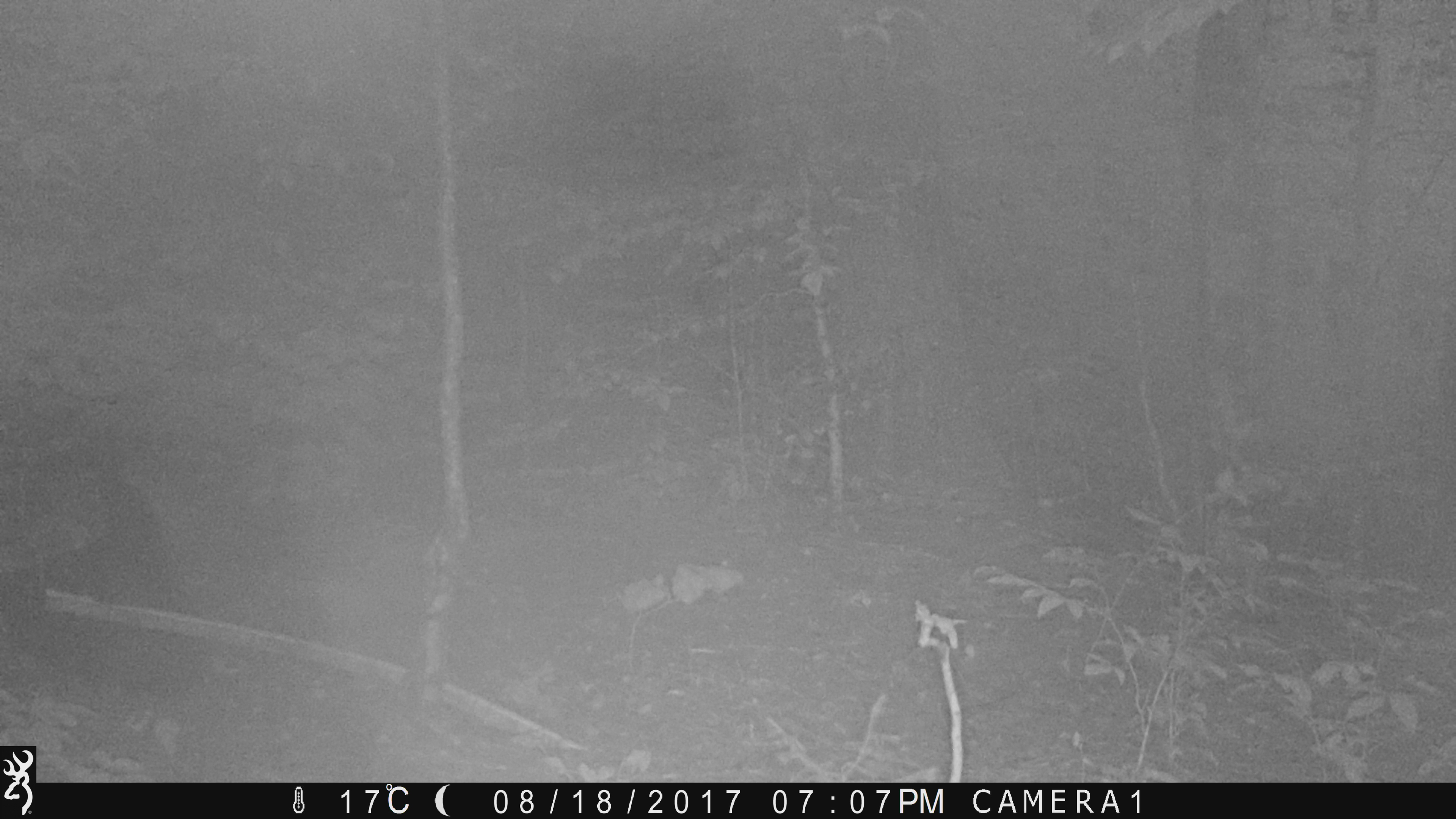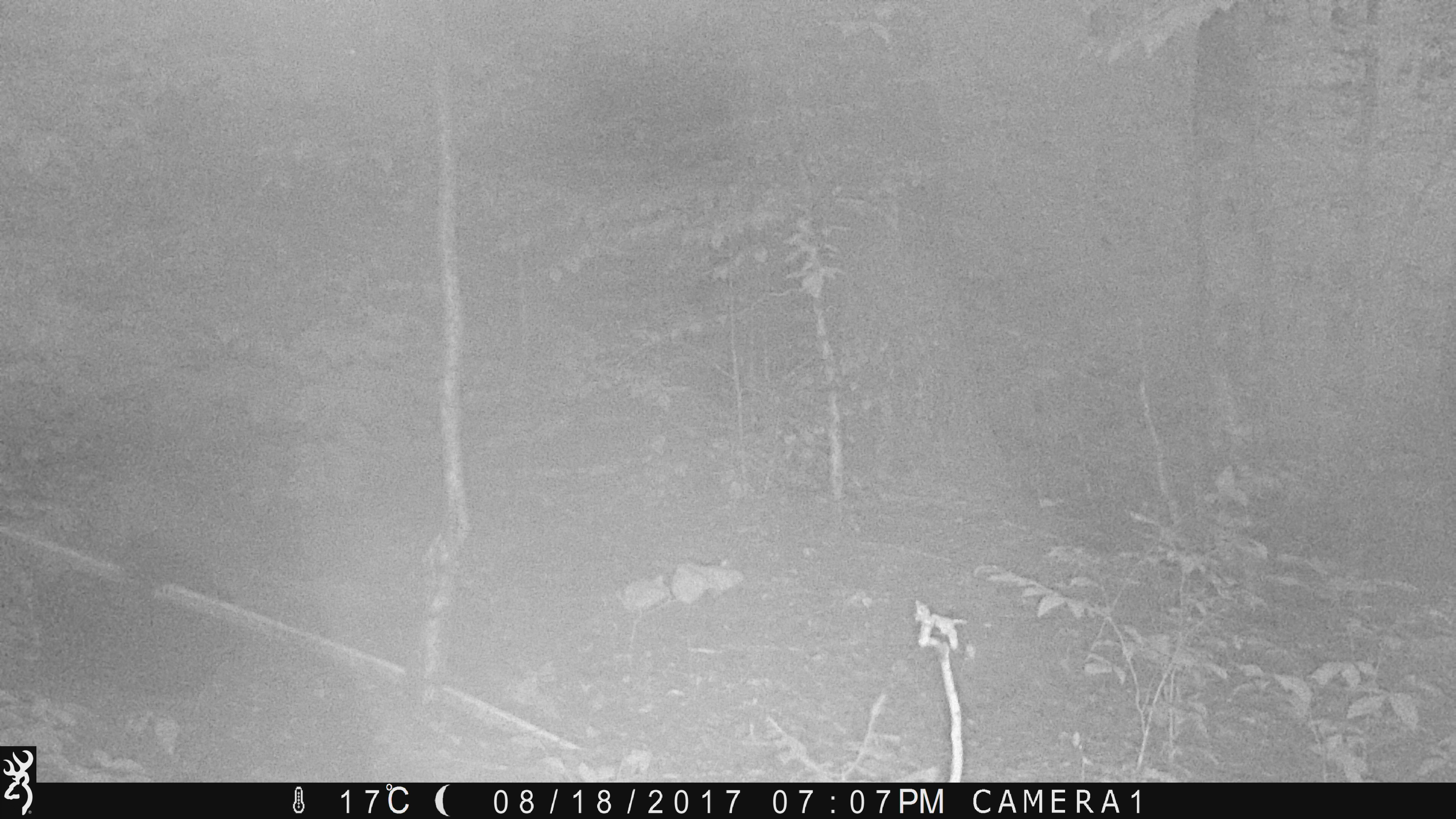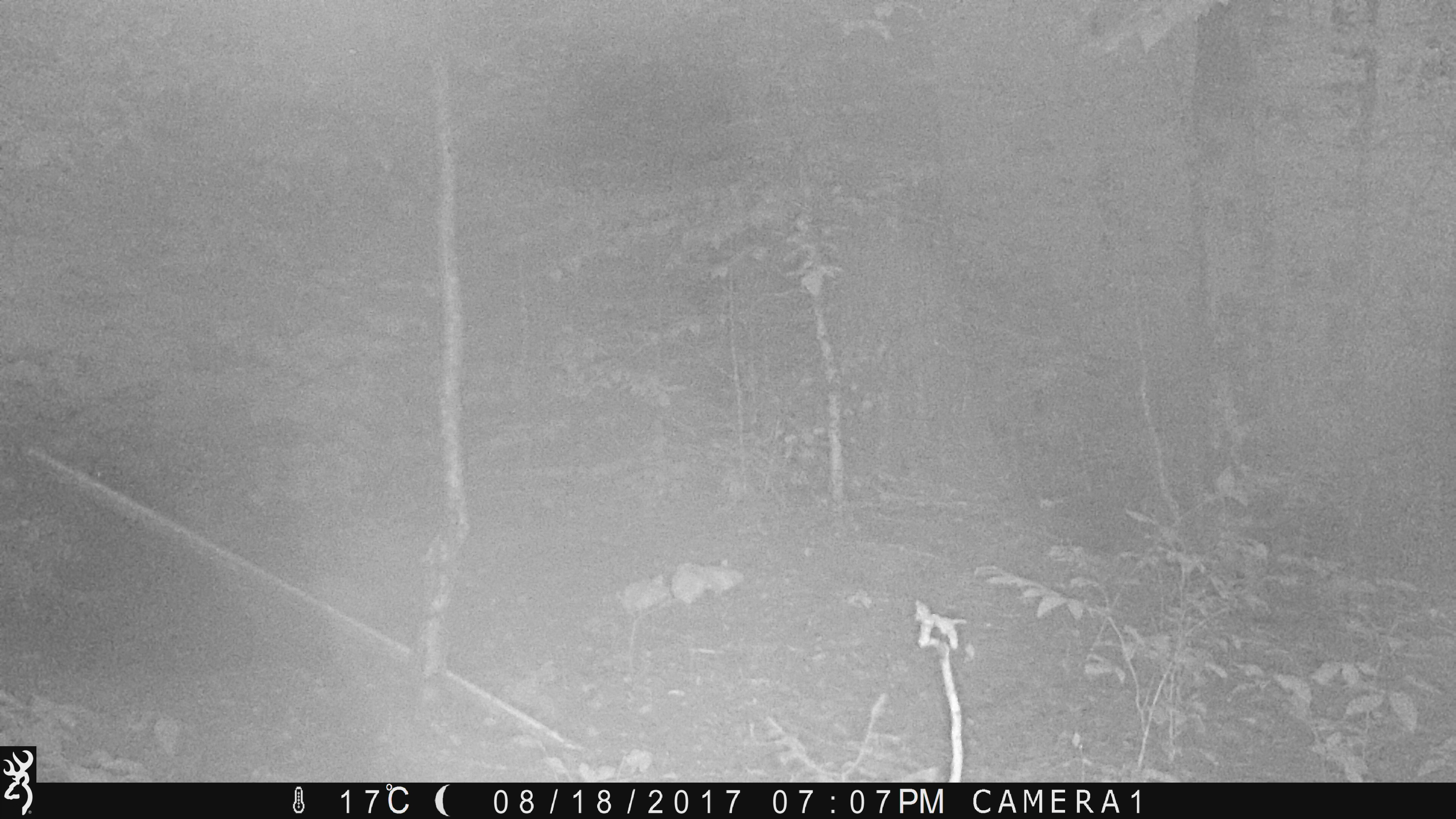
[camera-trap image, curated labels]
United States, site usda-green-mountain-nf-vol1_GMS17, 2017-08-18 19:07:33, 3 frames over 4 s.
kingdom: Animalia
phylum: Chordata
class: Mammalia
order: Carnivora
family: Ursidae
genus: Ursus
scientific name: Ursus americanus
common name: black bear